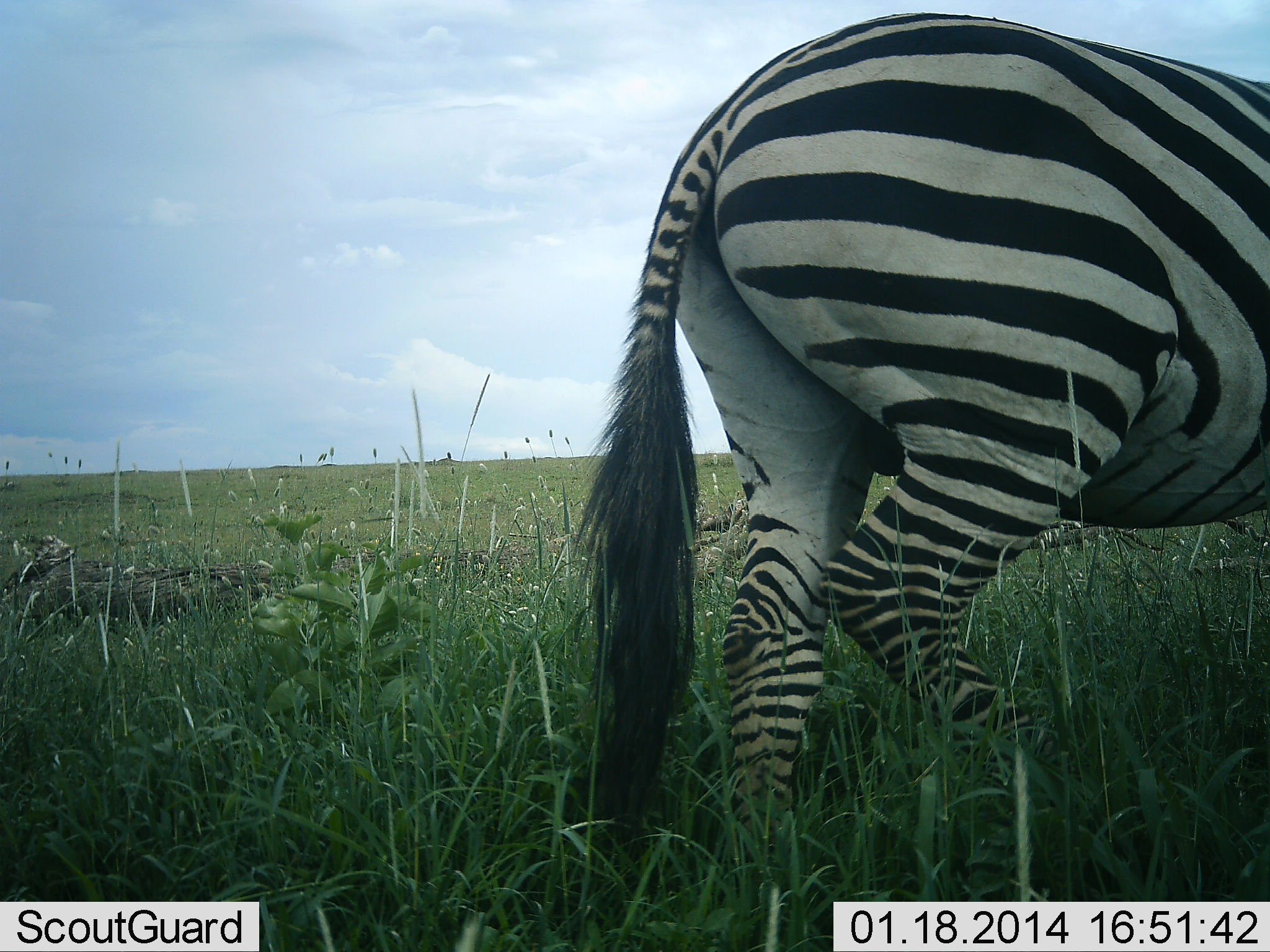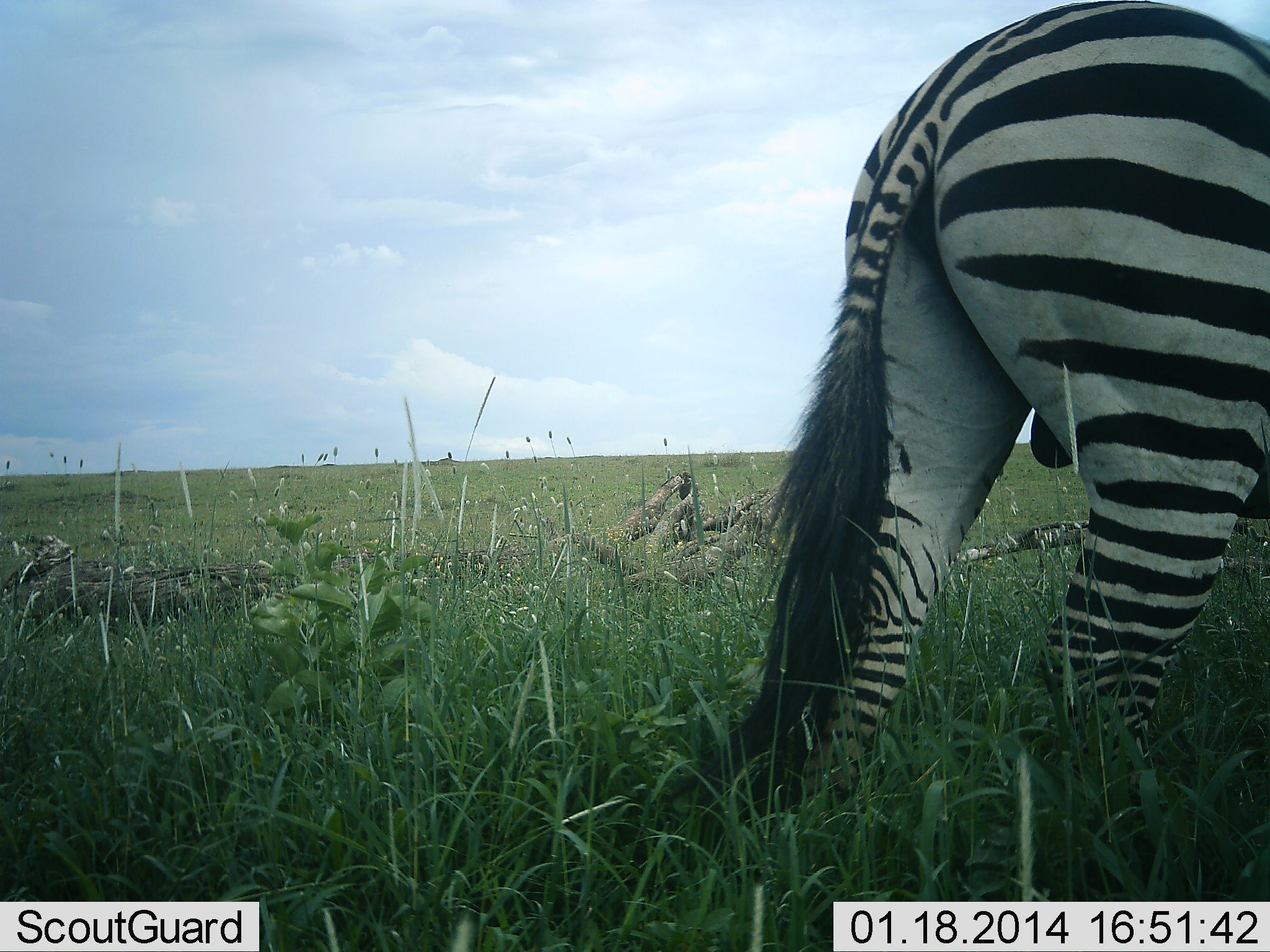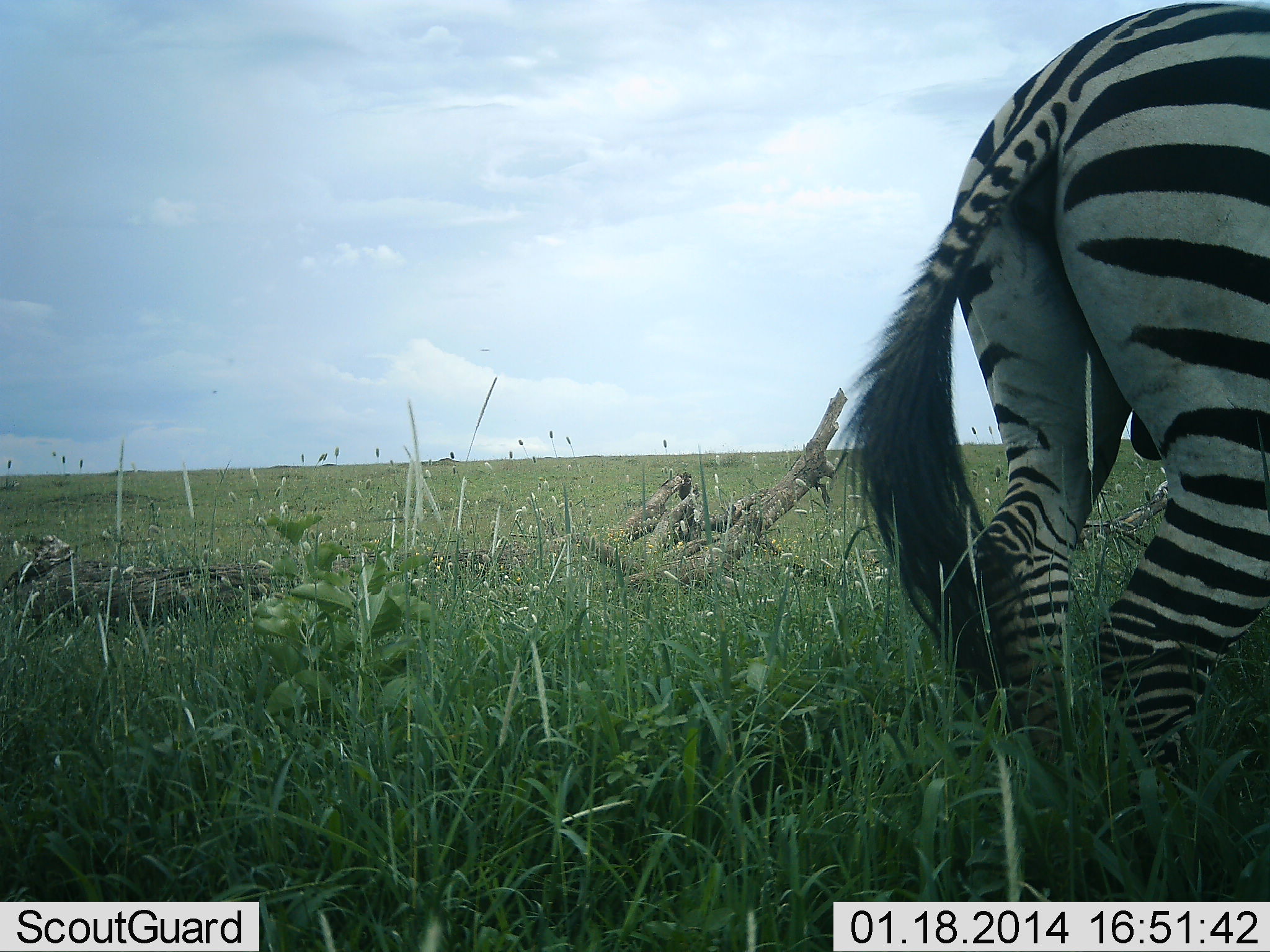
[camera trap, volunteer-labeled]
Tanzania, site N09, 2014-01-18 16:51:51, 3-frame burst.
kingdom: Animalia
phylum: Chordata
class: Mammalia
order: Perissodactyla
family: Equidae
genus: Equus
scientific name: Equus quagga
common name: plains zebra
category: zebra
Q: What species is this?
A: Zebra (plains zebra) (Equus quagga).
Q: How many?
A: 1.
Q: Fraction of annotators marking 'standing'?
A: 0%.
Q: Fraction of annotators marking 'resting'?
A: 0%.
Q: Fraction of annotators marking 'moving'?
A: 100%.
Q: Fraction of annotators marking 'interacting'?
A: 0%.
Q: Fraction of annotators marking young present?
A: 0%.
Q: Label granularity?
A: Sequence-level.